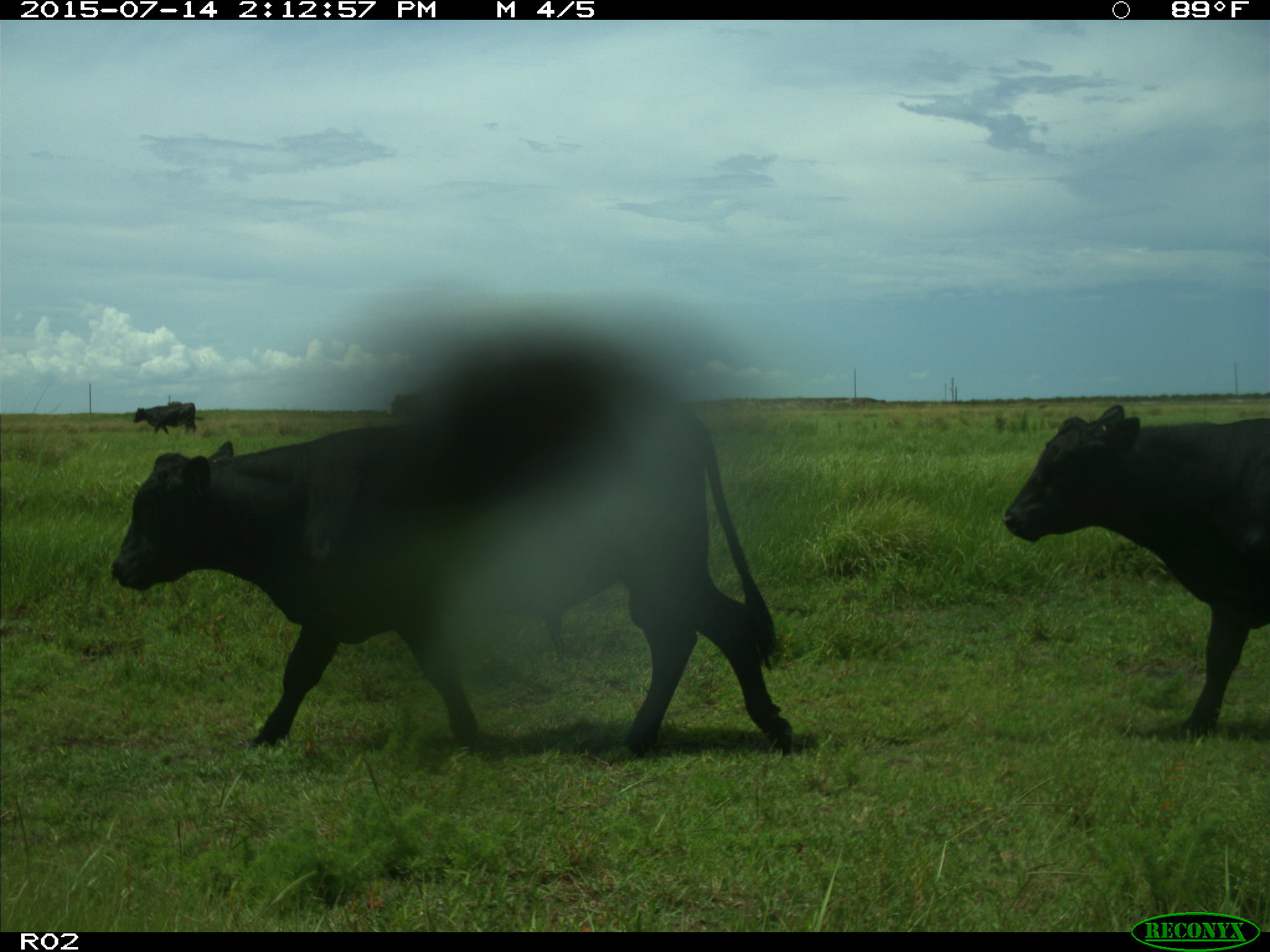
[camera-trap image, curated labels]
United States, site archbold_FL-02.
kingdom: Animalia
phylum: Chordata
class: Mammalia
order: Artiodactyla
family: Bovidae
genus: Bos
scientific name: Bos taurus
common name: domestic cow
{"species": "Bos taurus (domestic cow)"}